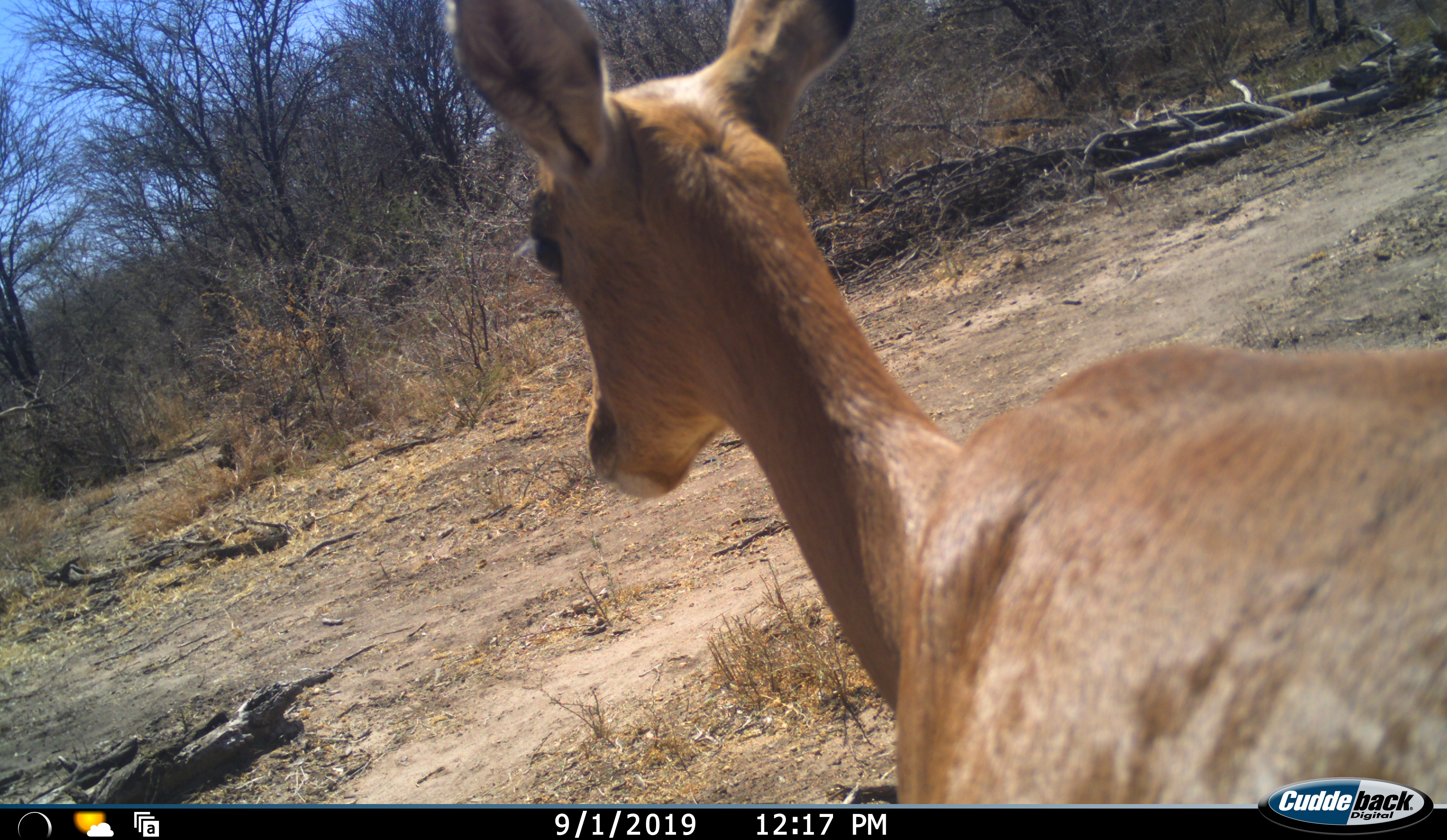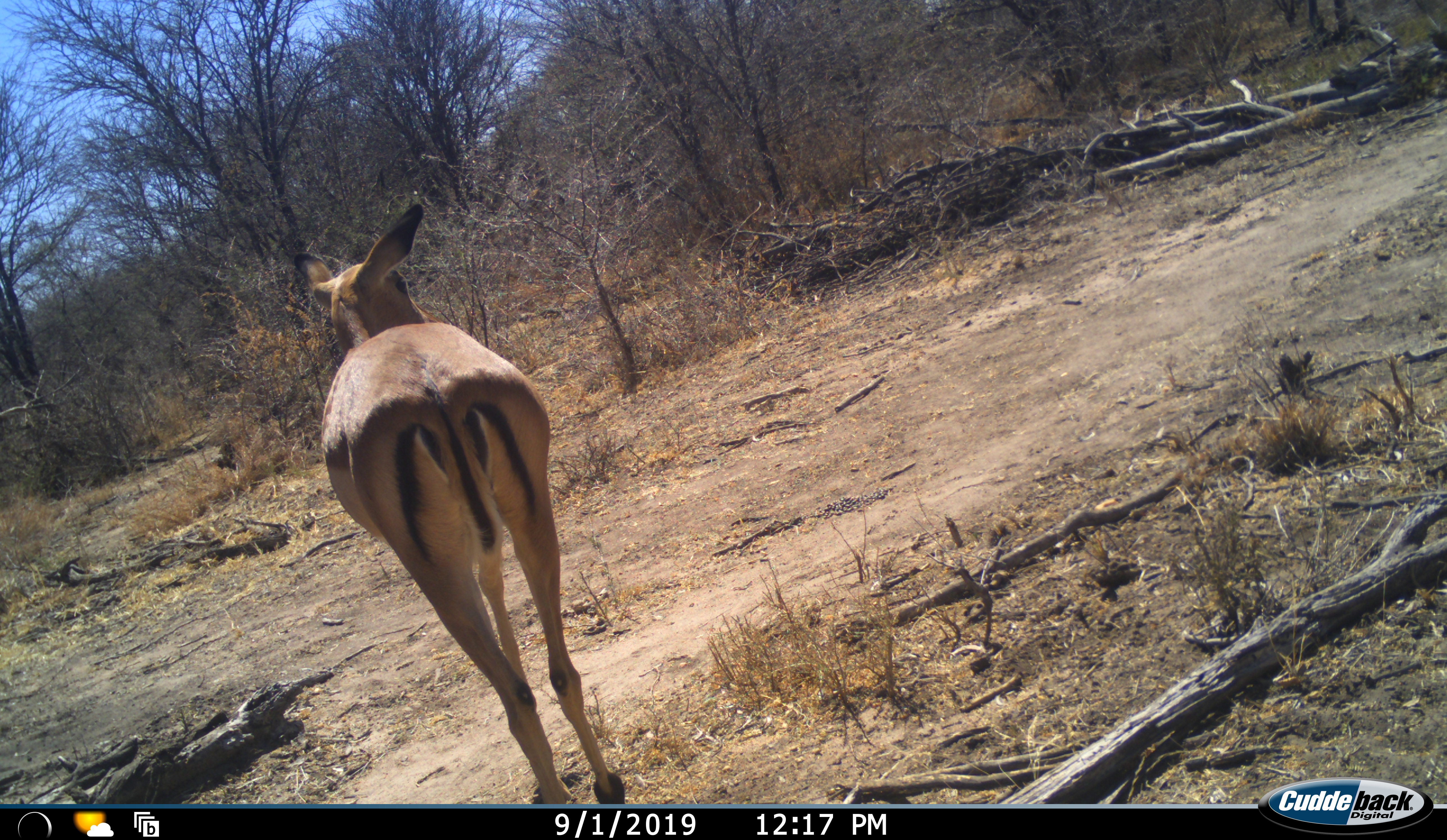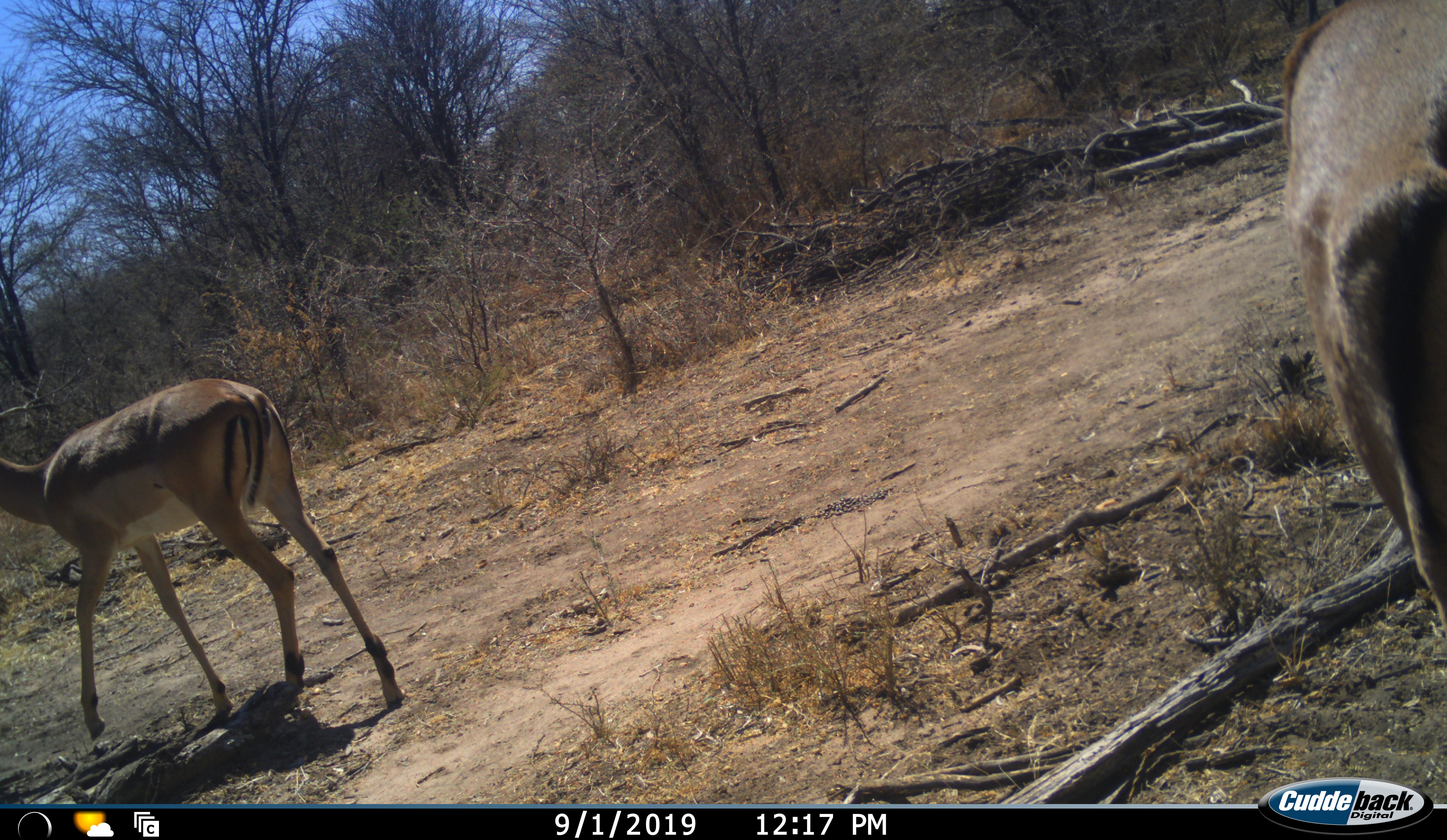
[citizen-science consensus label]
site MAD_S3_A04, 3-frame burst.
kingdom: Animalia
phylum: Chordata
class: Mammalia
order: Artiodactyla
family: Bovidae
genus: Aepyceros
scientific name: Aepyceros melampus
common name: impala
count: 2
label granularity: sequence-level